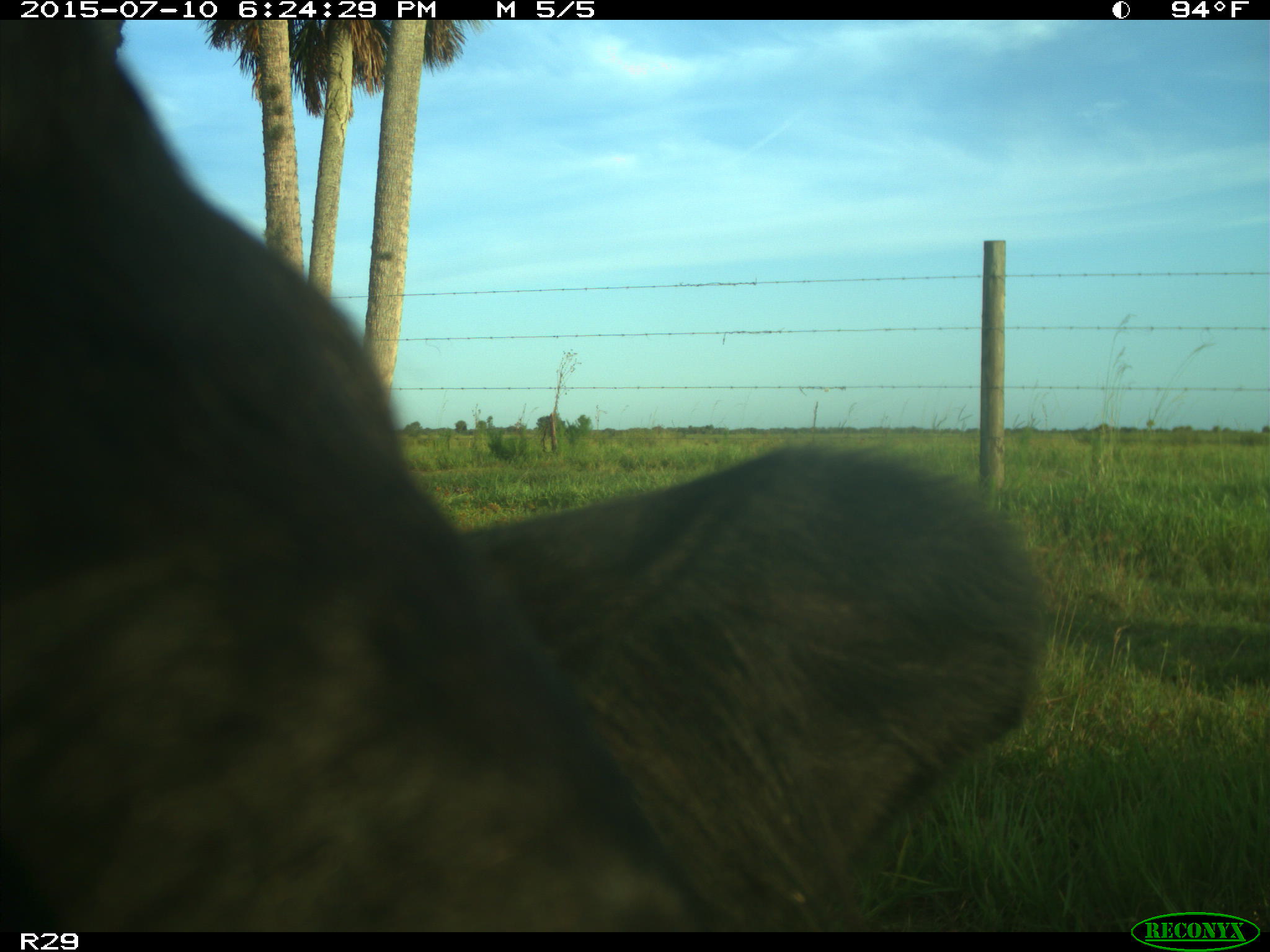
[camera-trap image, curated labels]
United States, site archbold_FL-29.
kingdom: Animalia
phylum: Chordata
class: Mammalia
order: Artiodactyla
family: Bovidae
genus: Bos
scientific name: Bos taurus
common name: domestic cow